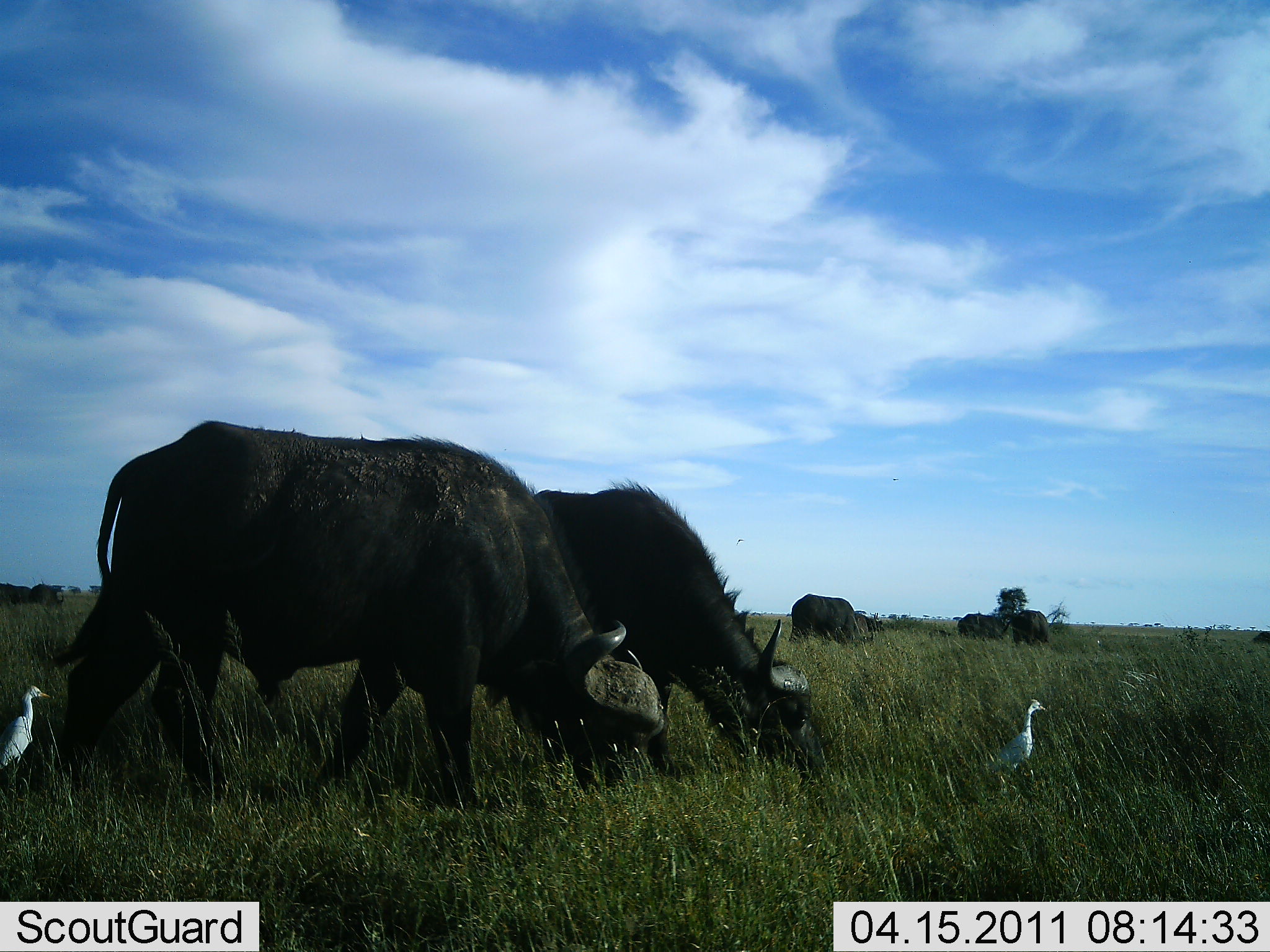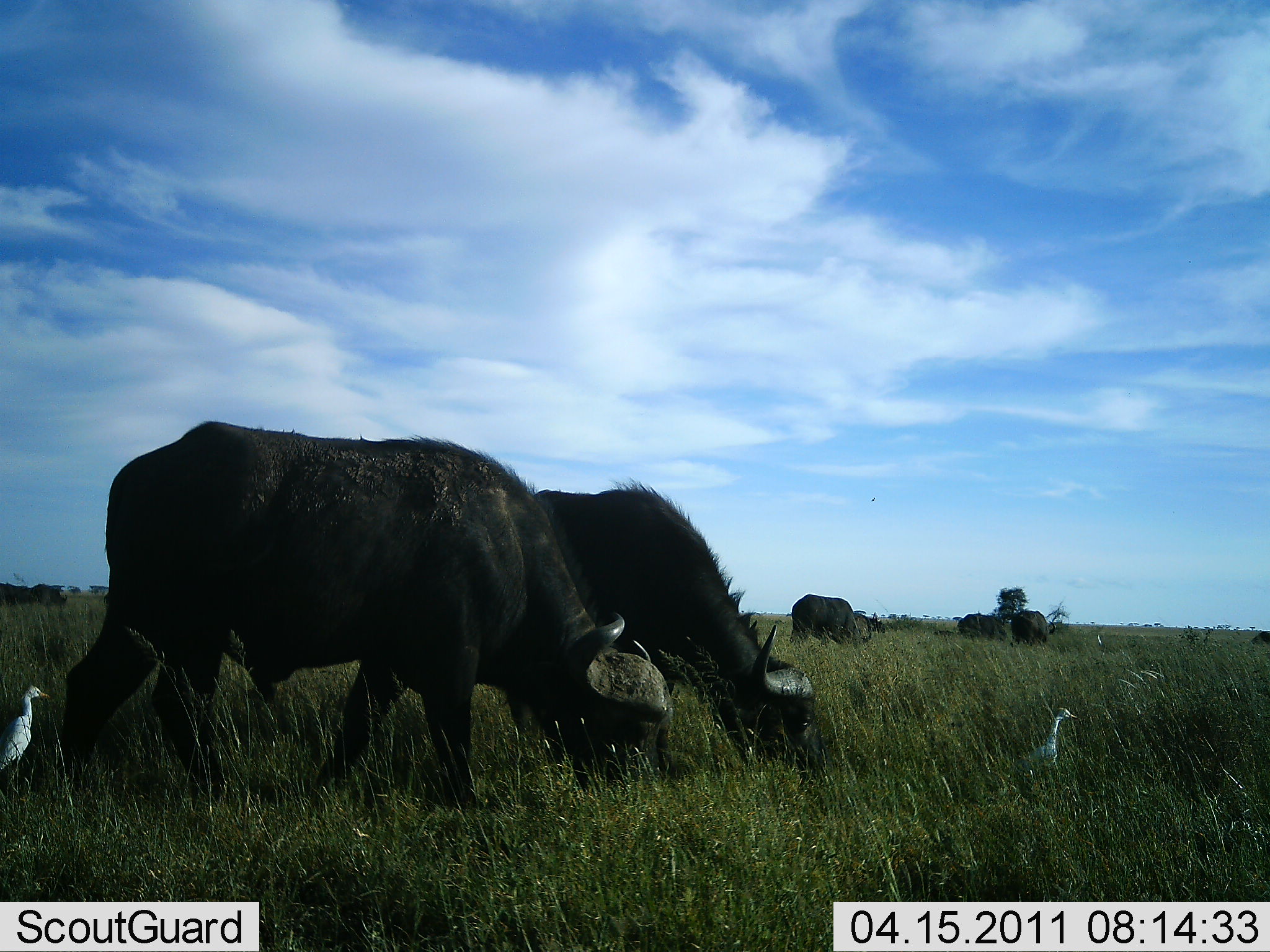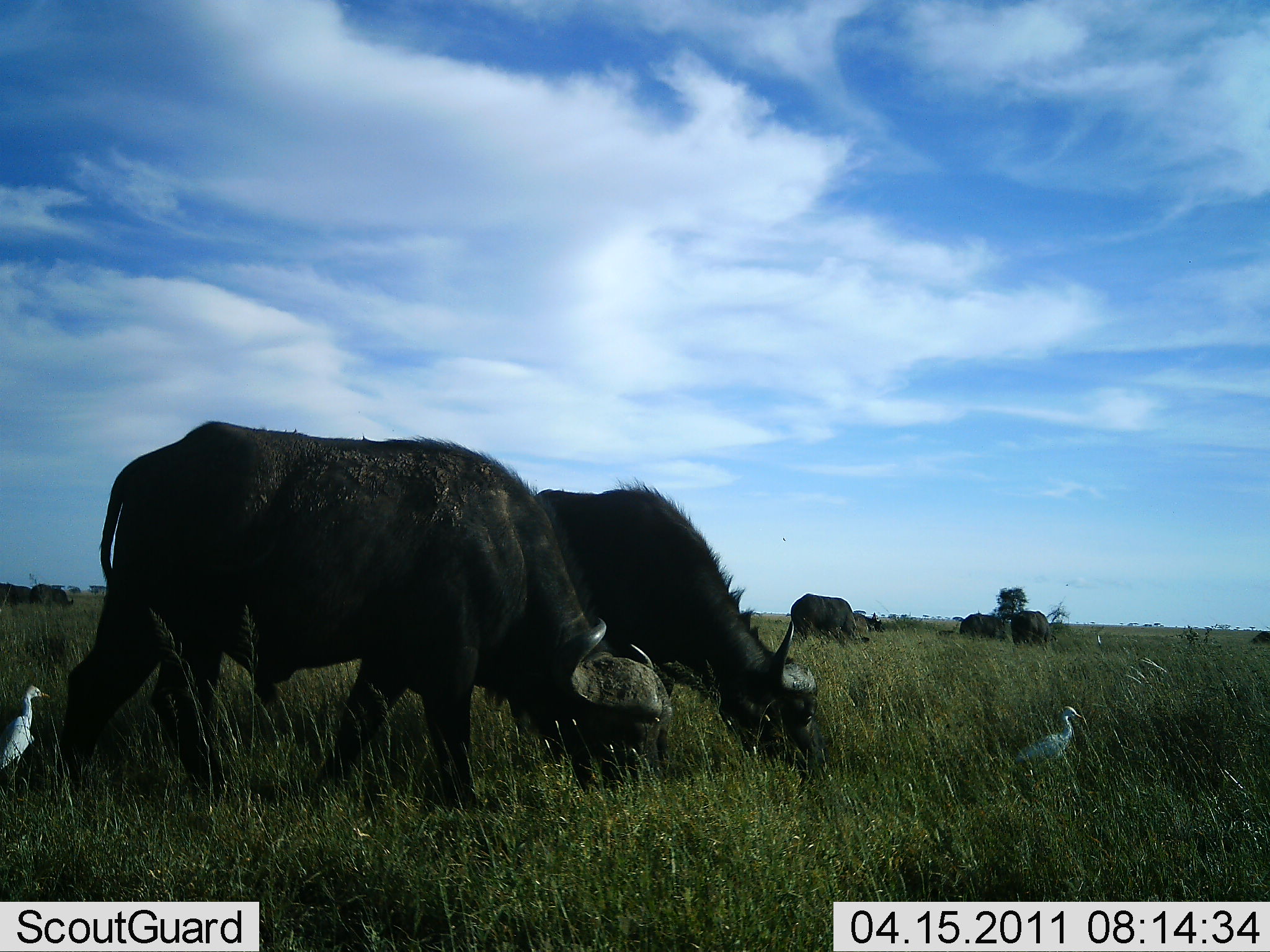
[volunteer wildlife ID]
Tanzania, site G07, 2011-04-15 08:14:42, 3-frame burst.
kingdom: Animalia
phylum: Chordata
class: Mammalia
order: Artiodactyla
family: Bovidae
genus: Syncerus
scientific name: Syncerus caffer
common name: cape buffalo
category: buffalo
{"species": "buffalo (cape buffalo) (Syncerus caffer)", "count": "5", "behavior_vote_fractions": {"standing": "25%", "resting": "0%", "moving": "8%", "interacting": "0%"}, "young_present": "0%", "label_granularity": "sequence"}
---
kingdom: Animalia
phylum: Chordata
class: Aves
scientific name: Aves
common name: bird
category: otherbird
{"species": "otherbird (bird) (Aves)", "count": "2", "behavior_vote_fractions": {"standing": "60%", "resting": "0%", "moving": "40%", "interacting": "0%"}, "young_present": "0%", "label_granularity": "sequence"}